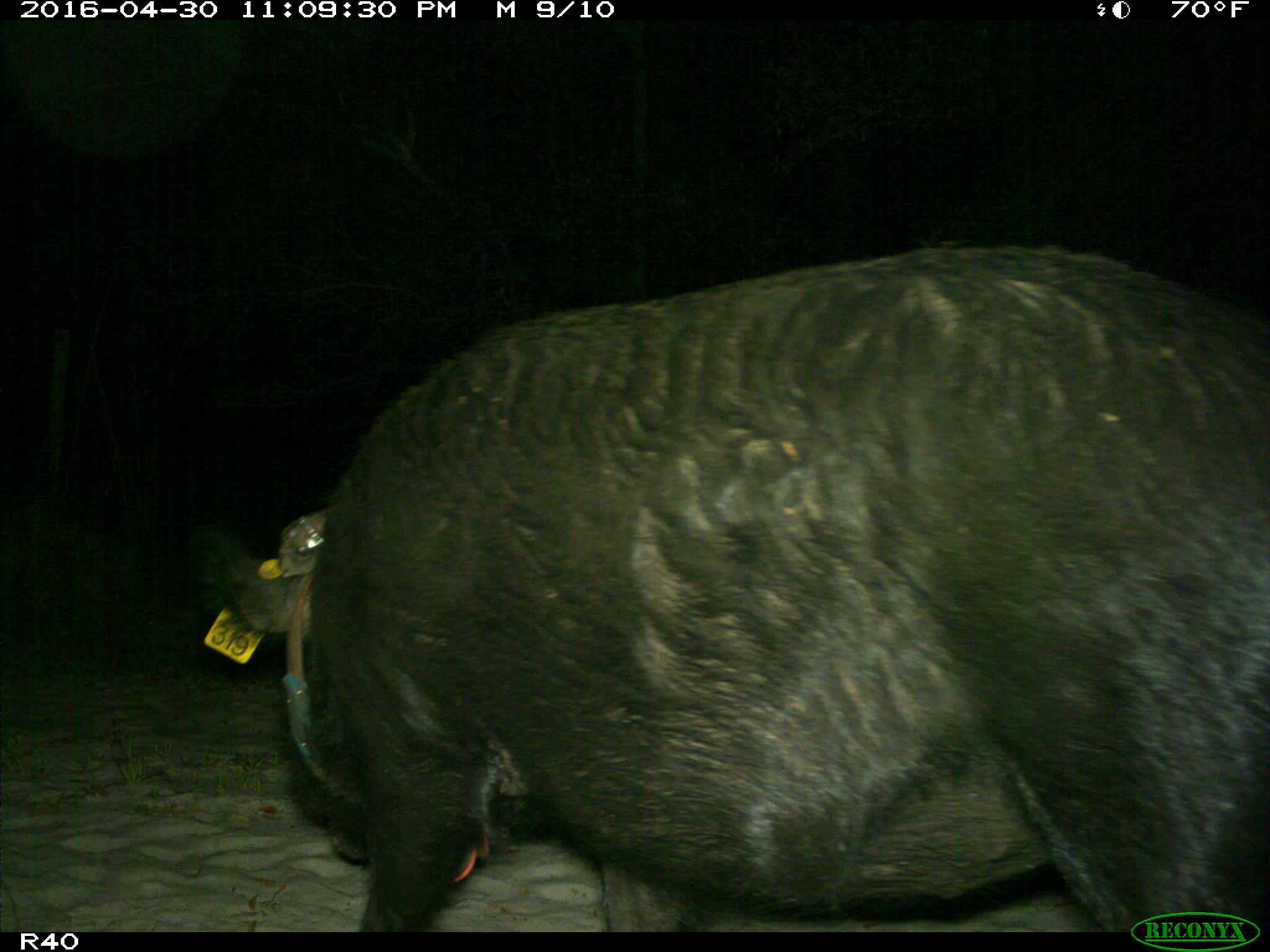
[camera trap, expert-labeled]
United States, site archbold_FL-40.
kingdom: Animalia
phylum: Chordata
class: Mammalia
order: Artiodactyla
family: Suidae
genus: Sus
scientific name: Sus scrofa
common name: wild boar